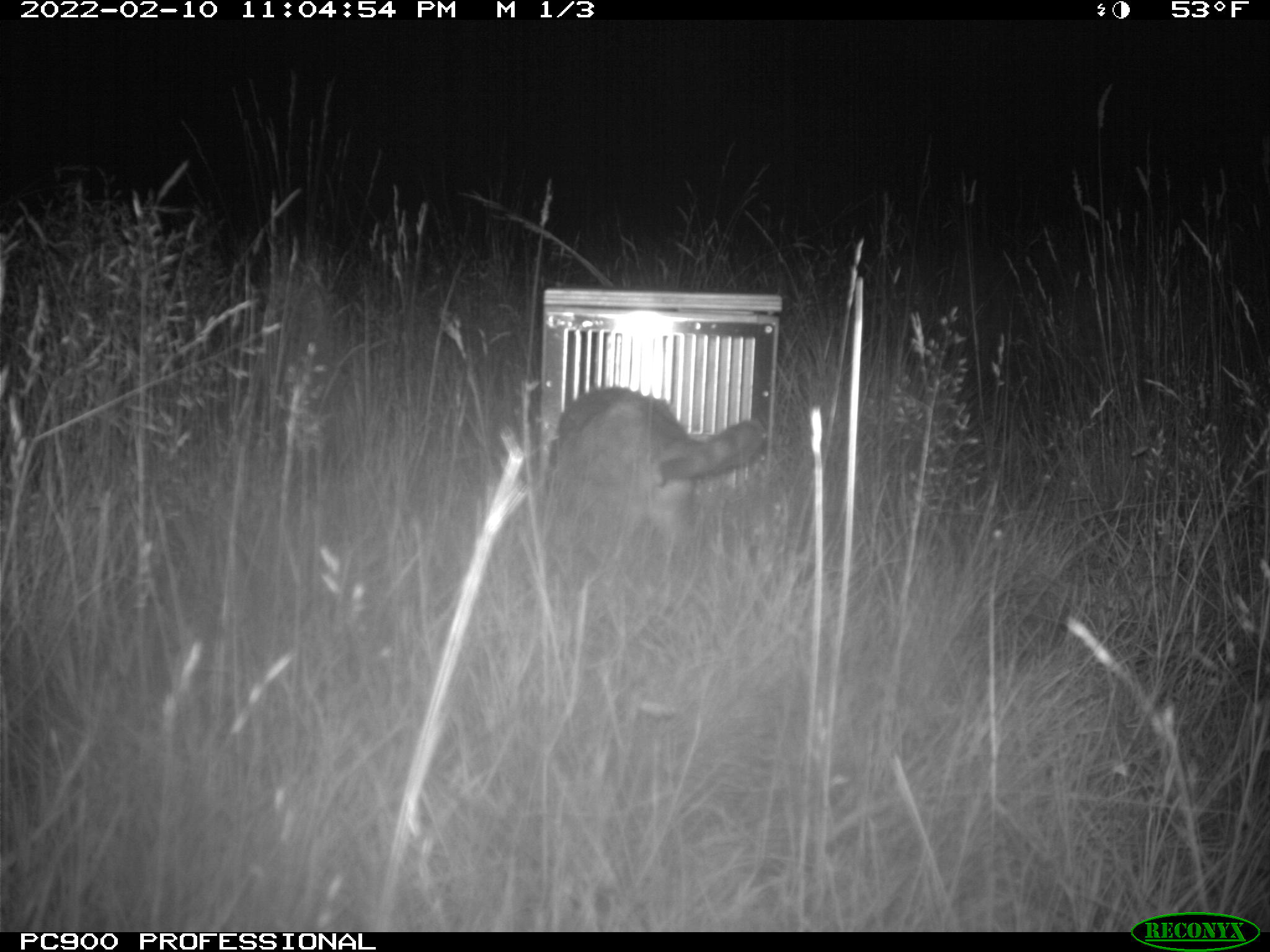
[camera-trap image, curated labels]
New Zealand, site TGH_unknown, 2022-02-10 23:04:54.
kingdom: Animalia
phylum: Chordata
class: Mammalia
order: Carnivora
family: Felidae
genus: Felis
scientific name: Felis catus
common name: domestic cat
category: cat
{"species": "cat (domestic cat) (Felis catus)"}